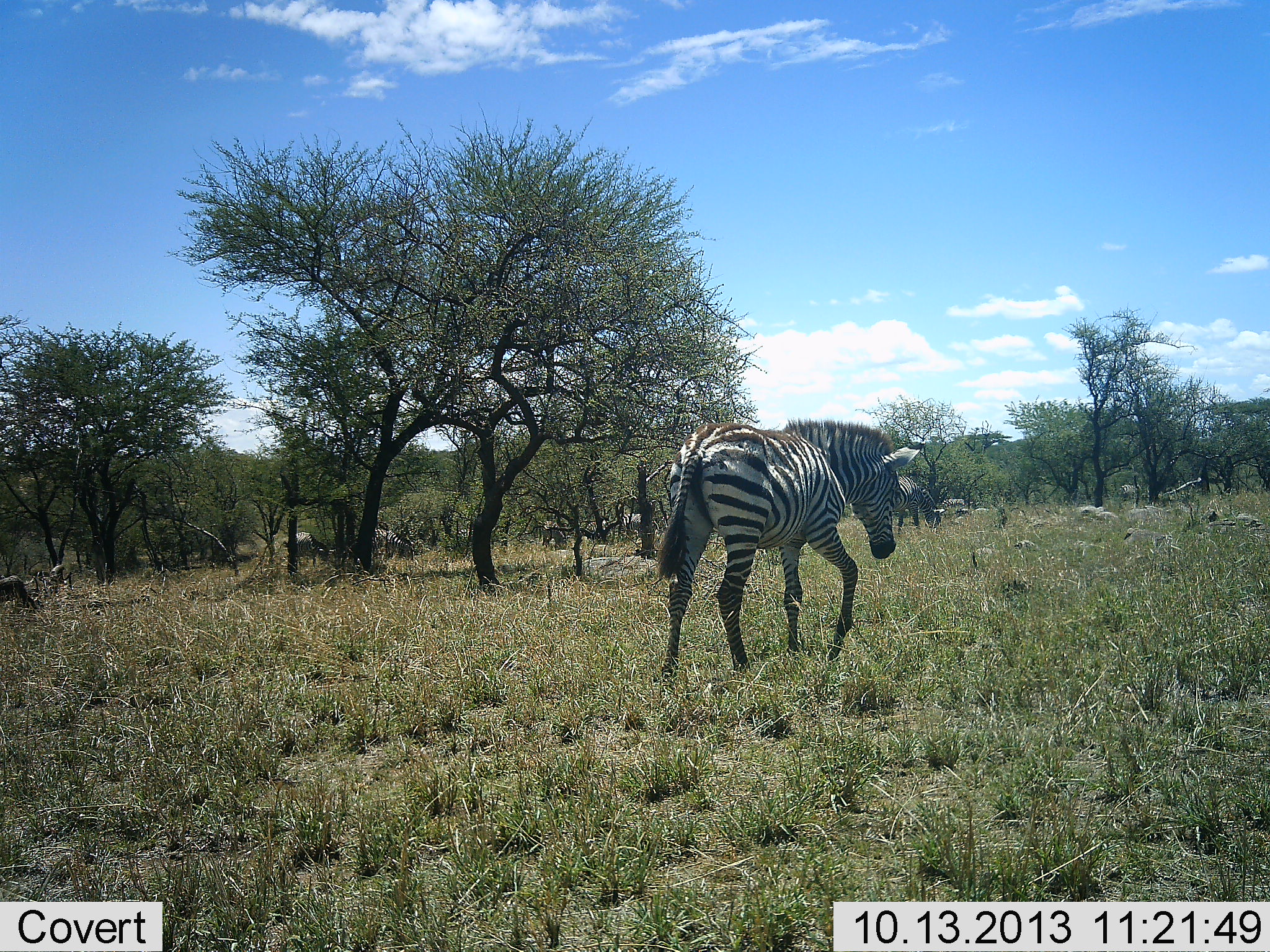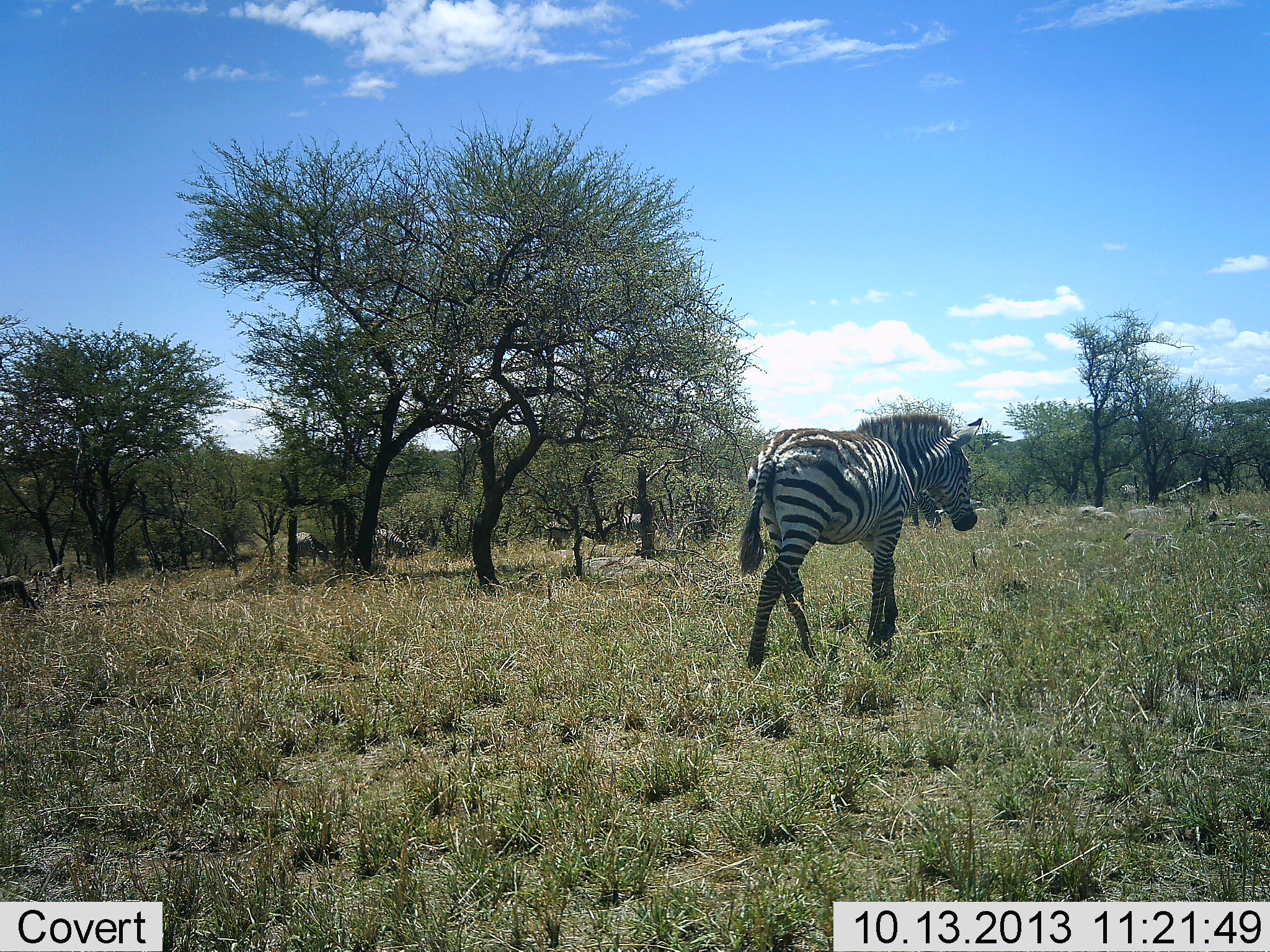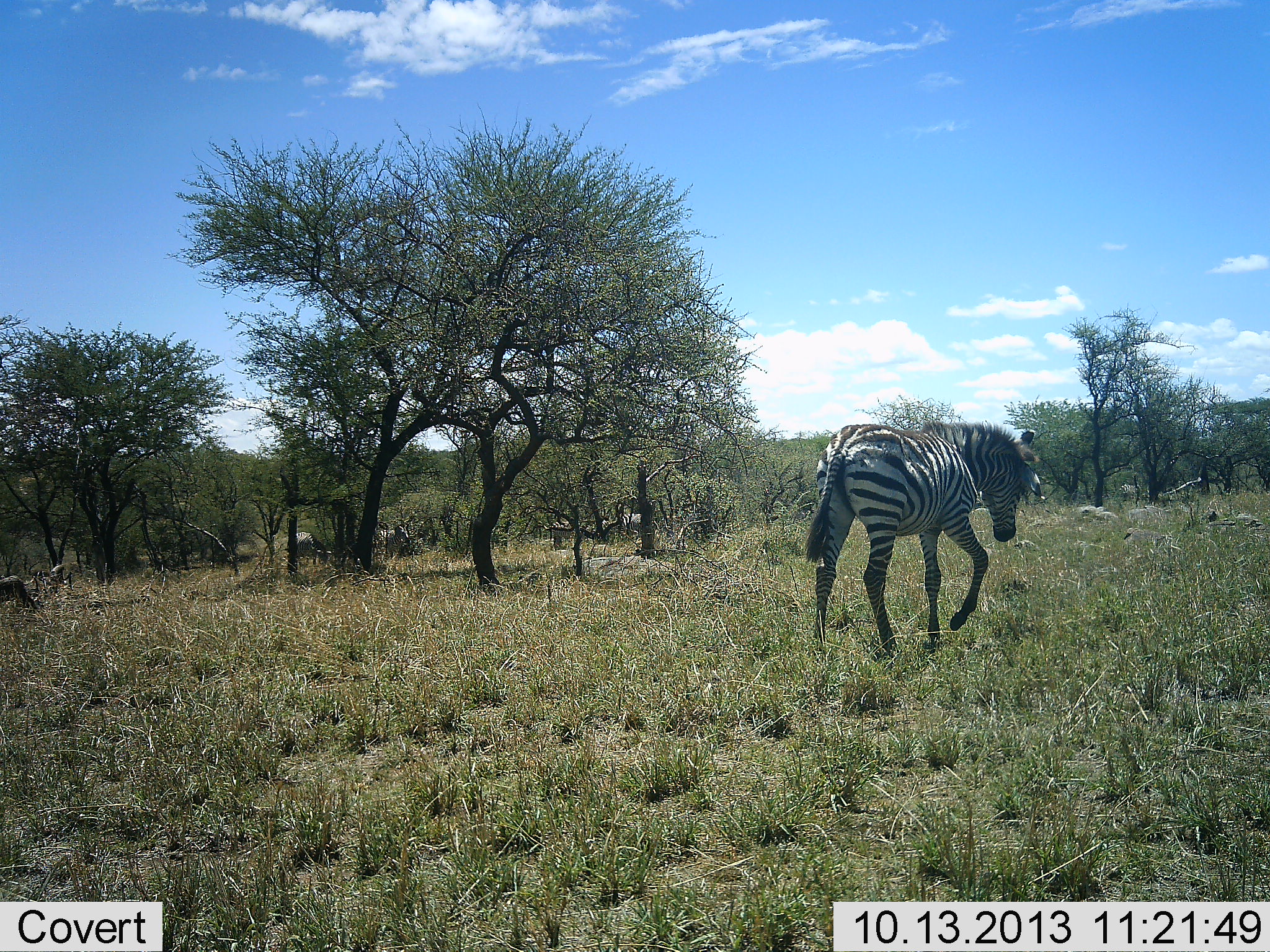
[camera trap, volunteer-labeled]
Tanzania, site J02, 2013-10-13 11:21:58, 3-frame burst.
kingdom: Animalia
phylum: Chordata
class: Mammalia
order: Perissodactyla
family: Equidae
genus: Equus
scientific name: Equus quagga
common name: plains zebra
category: zebra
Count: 1.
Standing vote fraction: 11%.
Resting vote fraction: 0%.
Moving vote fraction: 93%.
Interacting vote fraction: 4%.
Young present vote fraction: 4%.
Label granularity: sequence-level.